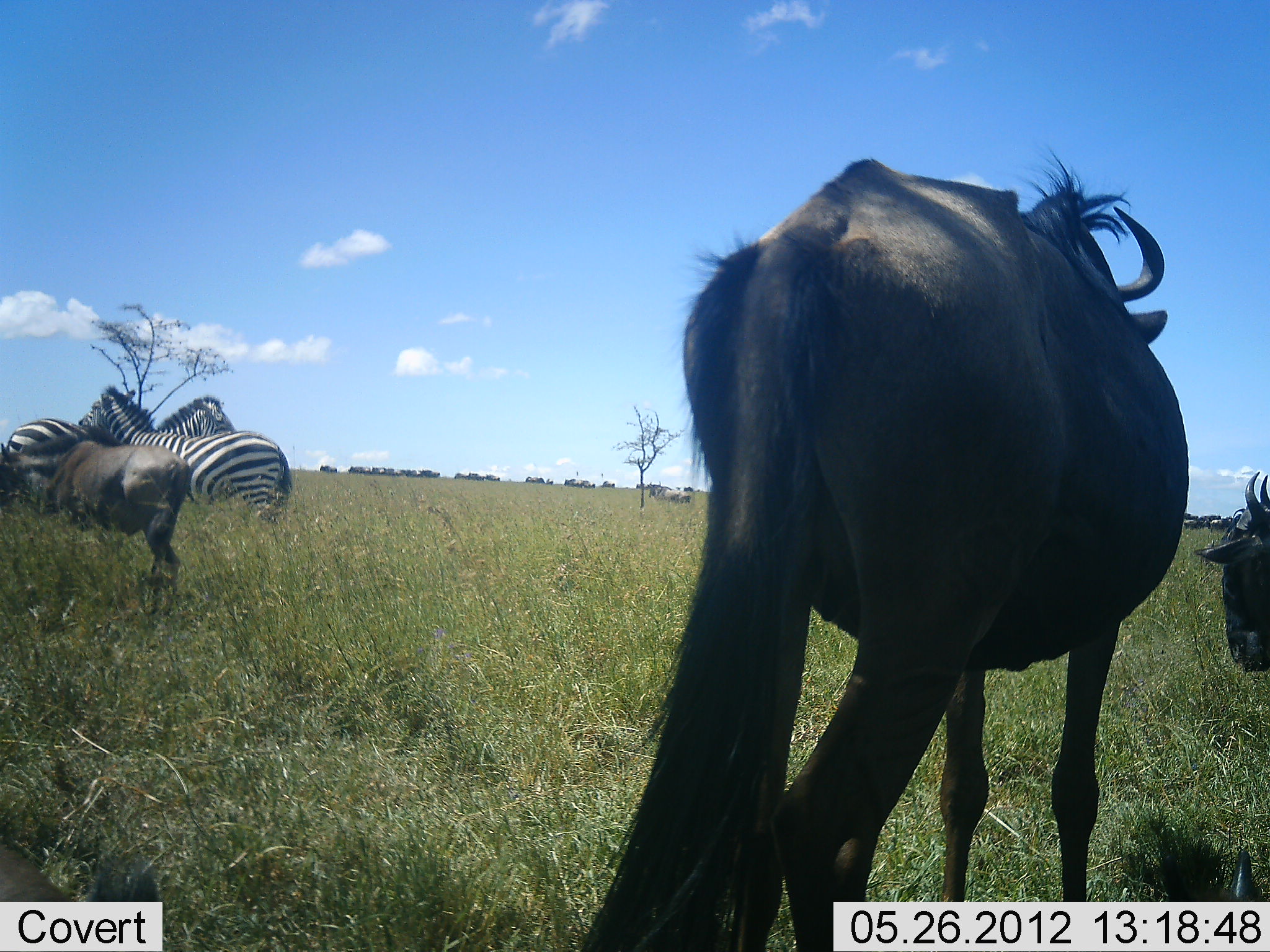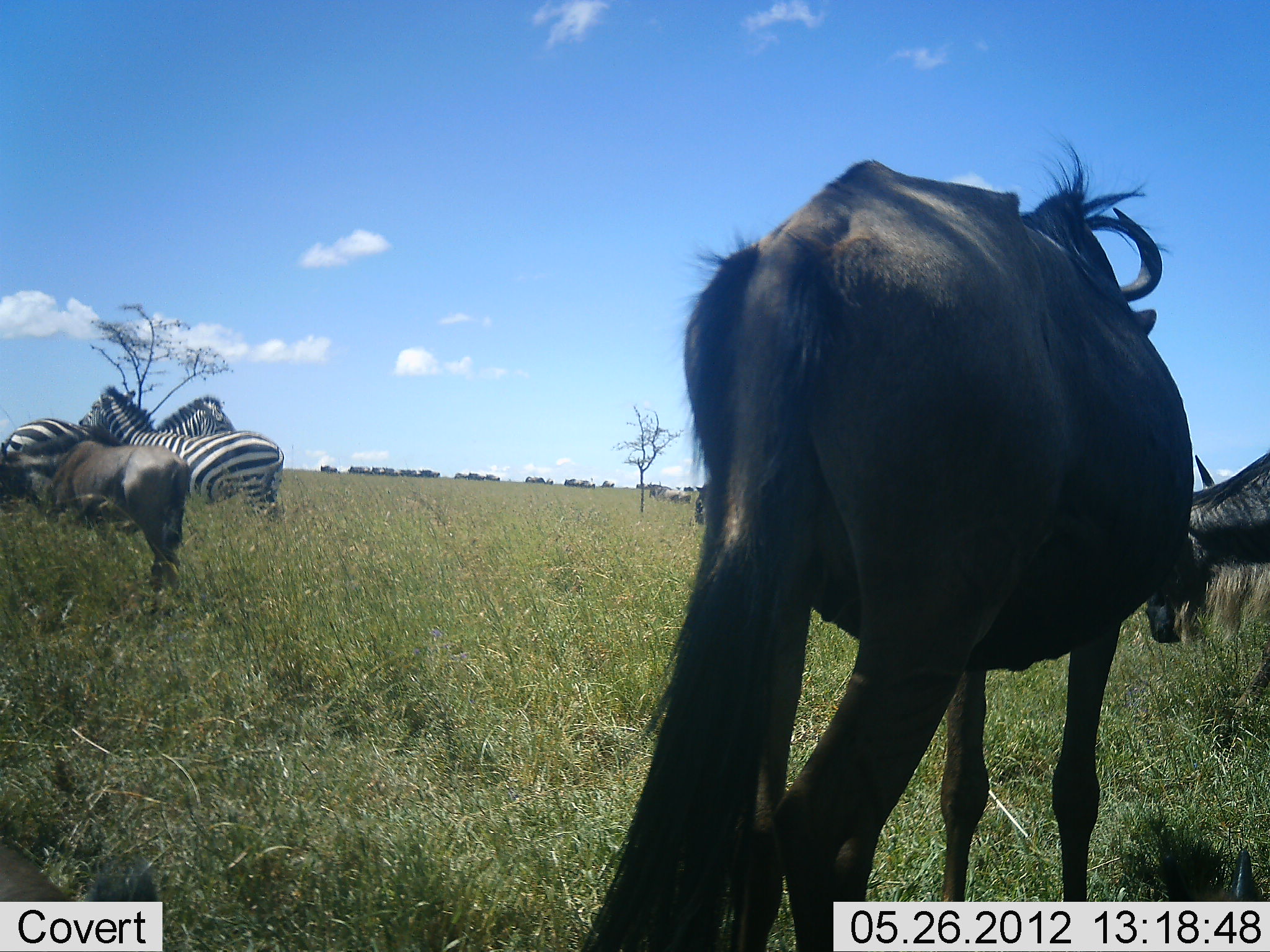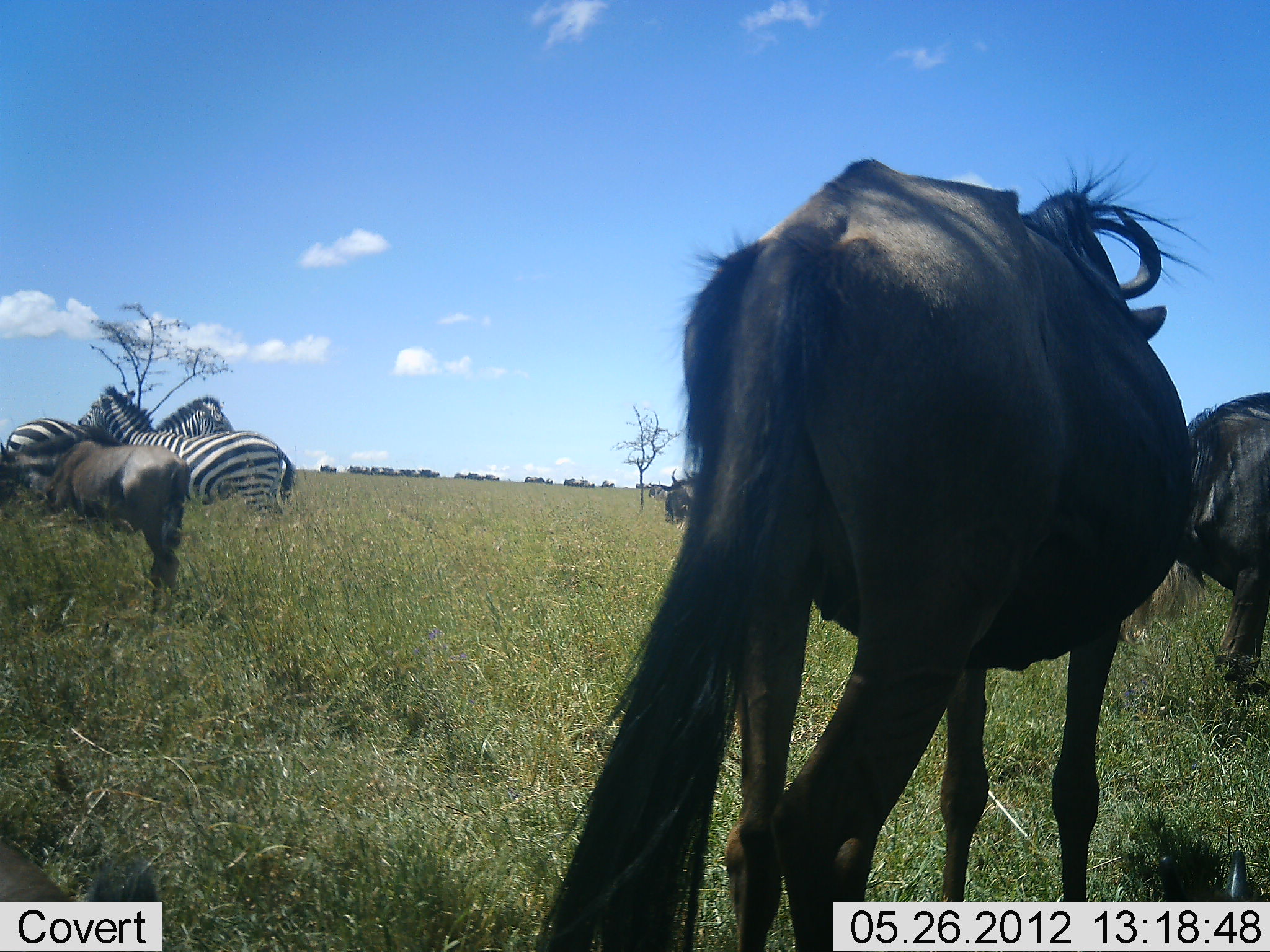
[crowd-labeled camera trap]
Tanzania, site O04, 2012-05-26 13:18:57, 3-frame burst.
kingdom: Animalia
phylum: Chordata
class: Mammalia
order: Artiodactyla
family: Bovidae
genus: Connochaetes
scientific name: Connochaetes taurinus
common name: blue wildebeest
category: wildebeest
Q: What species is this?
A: Wildebeest (blue wildebeest) (Connochaetes taurinus).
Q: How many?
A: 4.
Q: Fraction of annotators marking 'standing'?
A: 80%.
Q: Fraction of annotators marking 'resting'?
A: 10%.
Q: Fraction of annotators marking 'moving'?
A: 60%.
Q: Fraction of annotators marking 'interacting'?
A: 0%.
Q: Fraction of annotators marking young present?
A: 20%.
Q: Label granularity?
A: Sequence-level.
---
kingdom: Animalia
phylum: Chordata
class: Mammalia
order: Perissodactyla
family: Equidae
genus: Equus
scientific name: Equus quagga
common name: plains zebra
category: zebra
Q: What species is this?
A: Zebra (plains zebra) (Equus quagga).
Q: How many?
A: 2.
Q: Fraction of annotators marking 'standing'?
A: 90%.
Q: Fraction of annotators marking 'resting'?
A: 10%.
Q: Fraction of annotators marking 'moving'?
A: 0%.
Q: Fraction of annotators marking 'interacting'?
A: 30%.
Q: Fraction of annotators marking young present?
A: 0%.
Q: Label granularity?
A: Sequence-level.